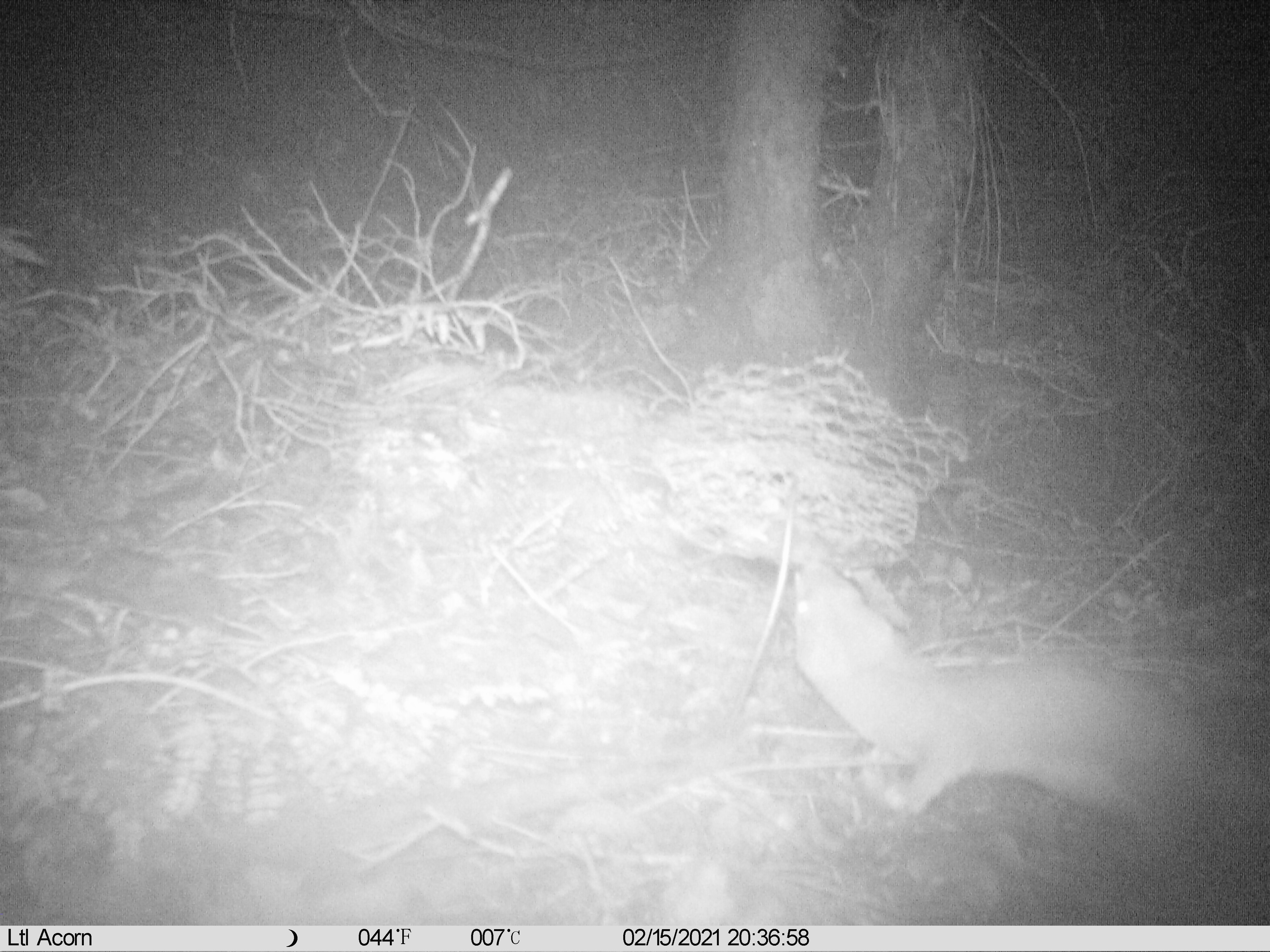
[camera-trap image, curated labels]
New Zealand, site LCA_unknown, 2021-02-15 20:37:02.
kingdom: Animalia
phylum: Chordata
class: Mammalia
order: Carnivora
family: Mustelidae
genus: Mustela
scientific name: Mustela erminea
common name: stoat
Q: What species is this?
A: Stoat (Mustela erminea).